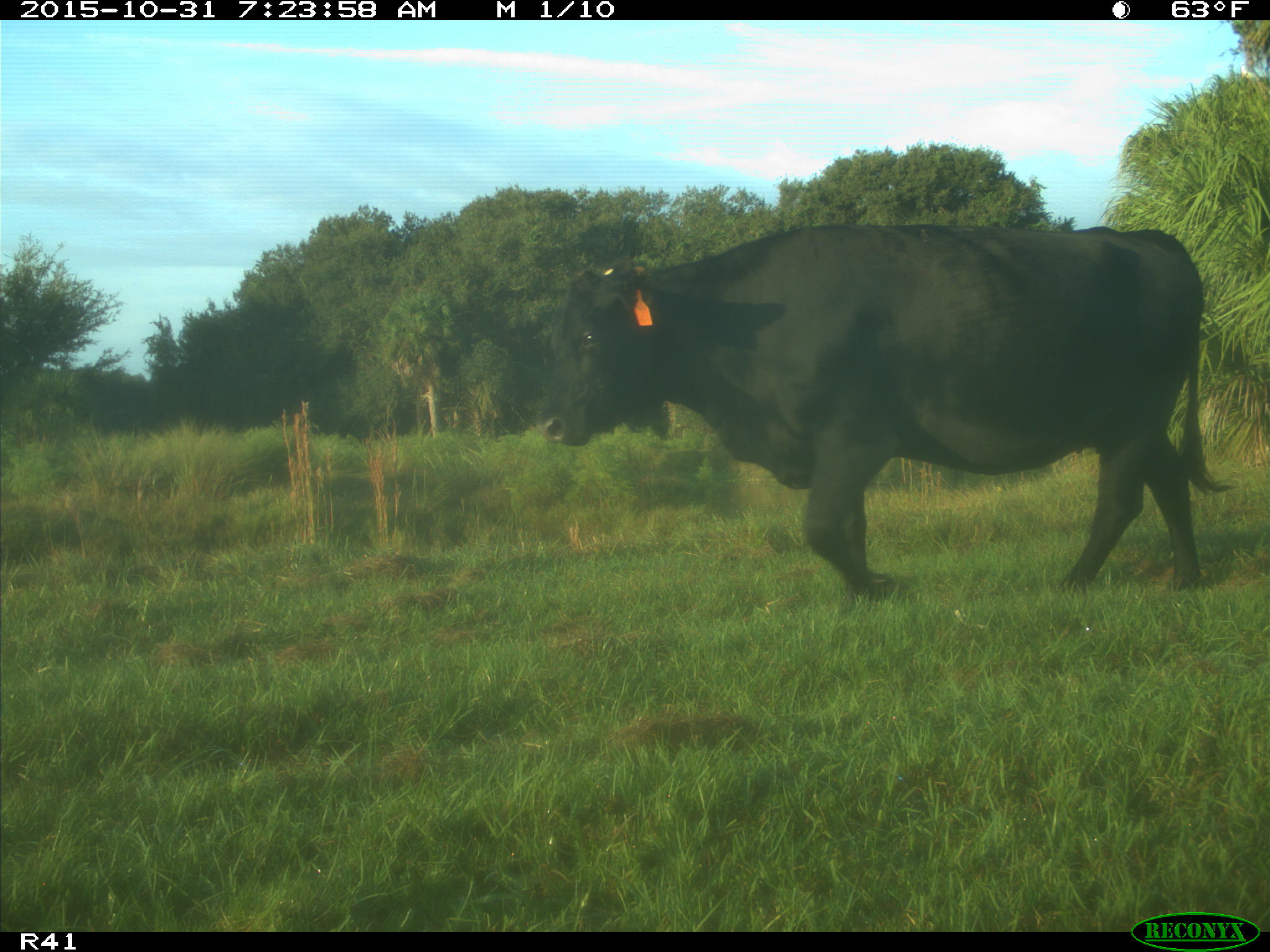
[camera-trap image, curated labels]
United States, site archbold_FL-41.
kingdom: Animalia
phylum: Chordata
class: Mammalia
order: Artiodactyla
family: Bovidae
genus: Bos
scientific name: Bos taurus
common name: domestic cow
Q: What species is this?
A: Bos taurus (domestic cow).